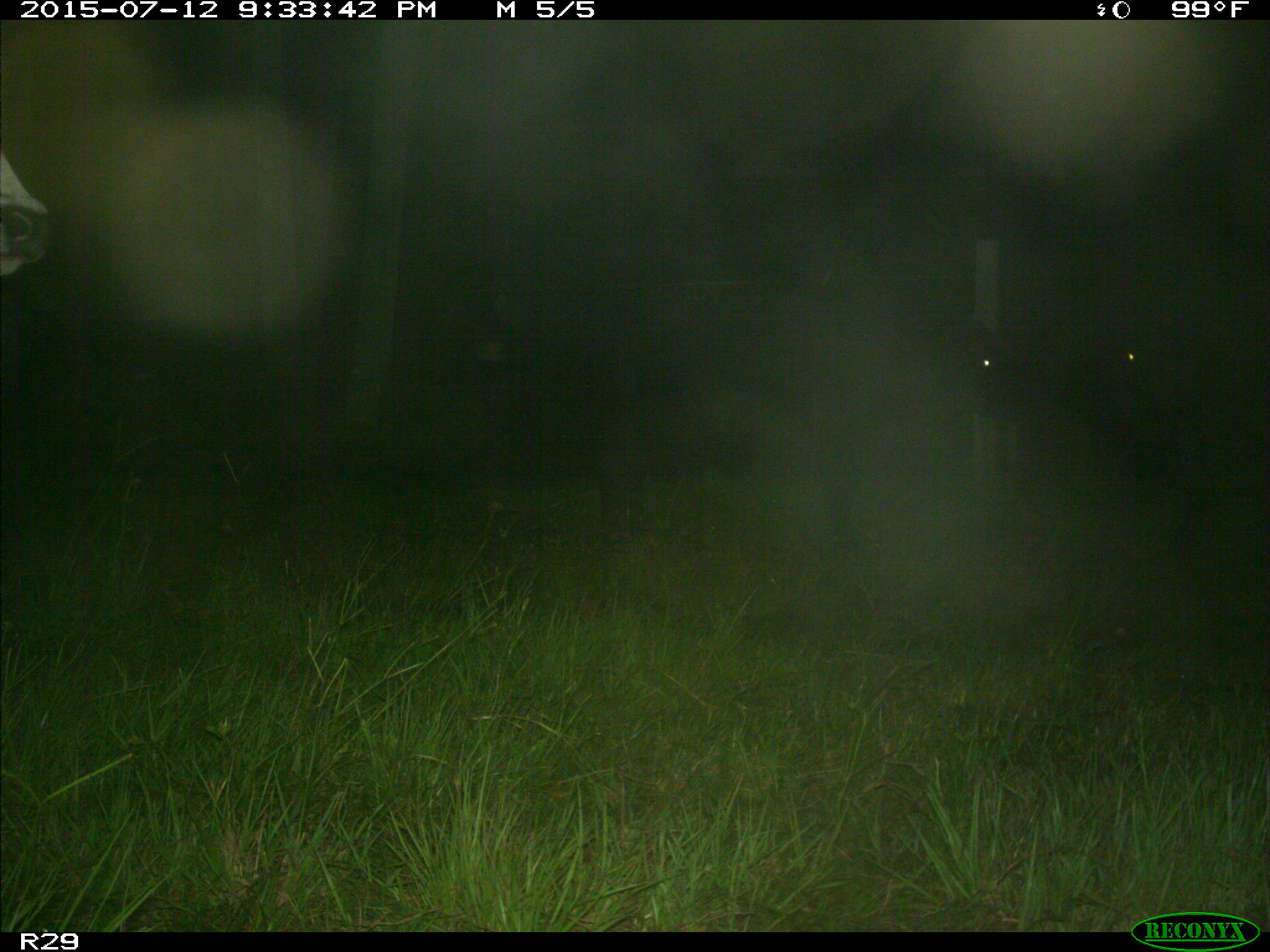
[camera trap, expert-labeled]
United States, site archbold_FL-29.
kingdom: Animalia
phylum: Chordata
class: Mammalia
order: Artiodactyla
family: Bovidae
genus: Bos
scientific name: Bos taurus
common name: domestic cow